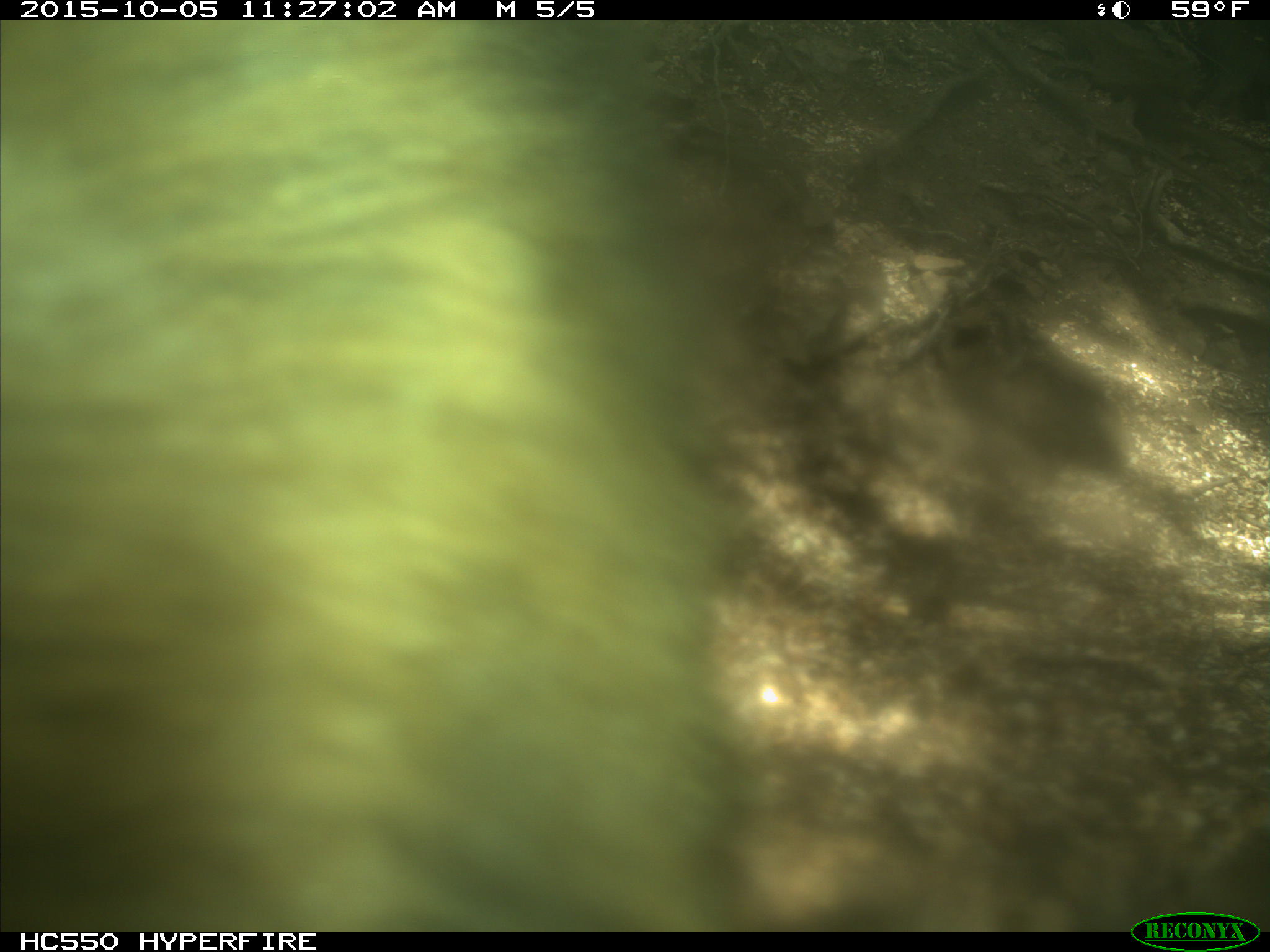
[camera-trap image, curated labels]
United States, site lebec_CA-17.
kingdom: Animalia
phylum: Chordata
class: Mammalia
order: Carnivora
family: Ursidae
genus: Ursus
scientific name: Ursus americanus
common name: american black bear